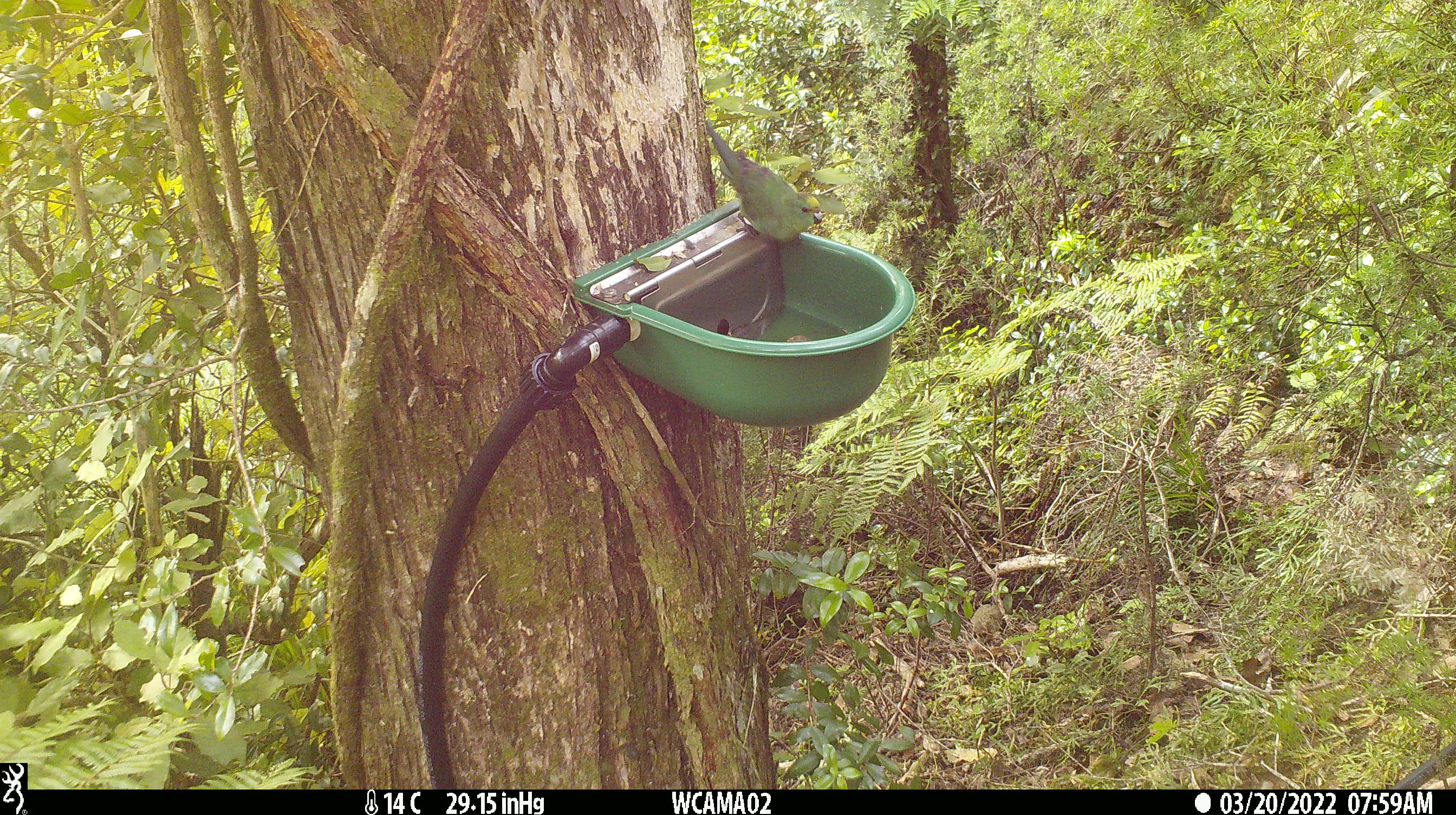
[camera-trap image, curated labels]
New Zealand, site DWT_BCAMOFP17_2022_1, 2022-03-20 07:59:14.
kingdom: Animalia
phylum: Chordata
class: Aves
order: Psittaciformes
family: Psittaculidae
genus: Cyanoramphus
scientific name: Cyanoramphus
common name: parakeet